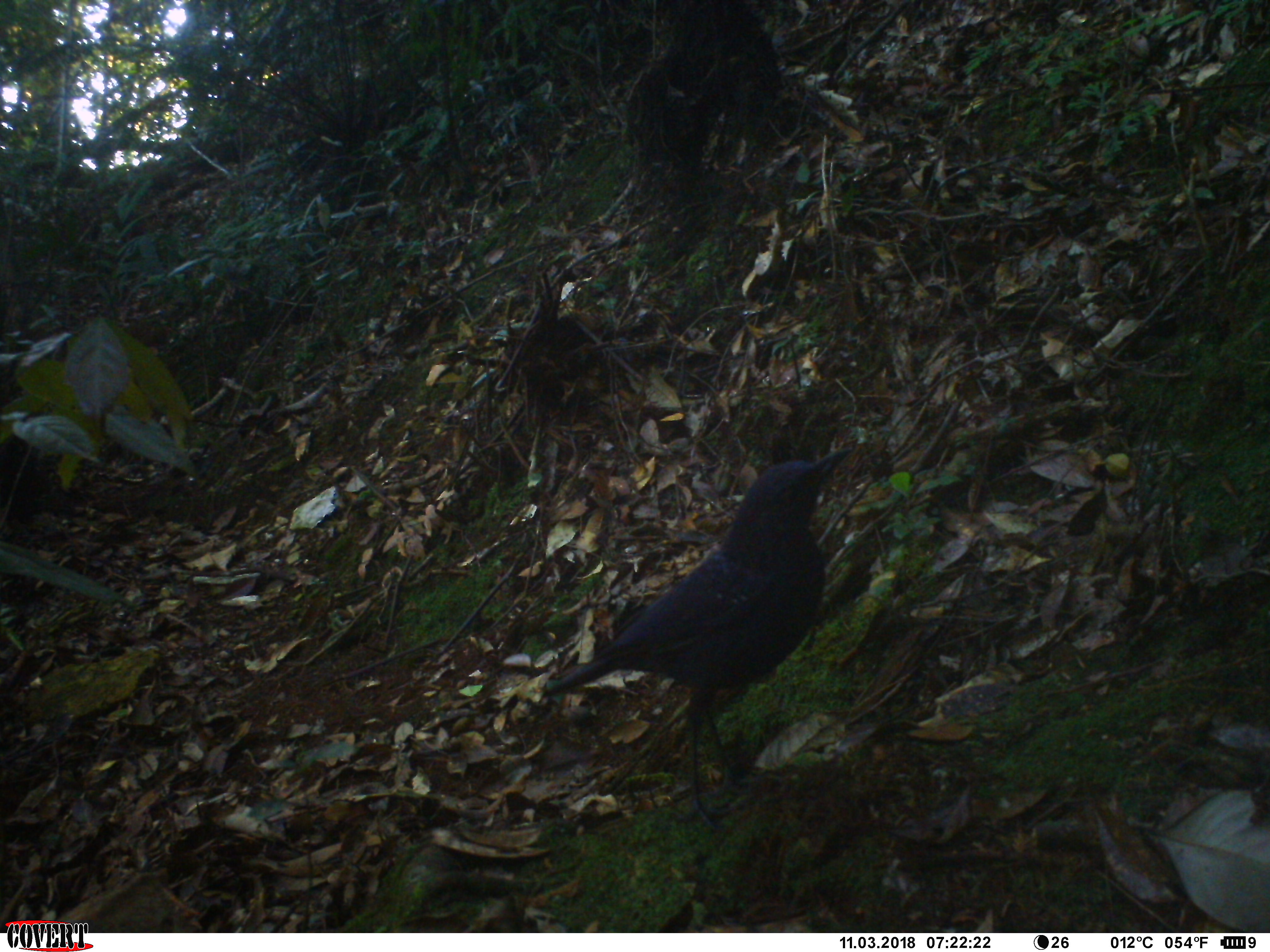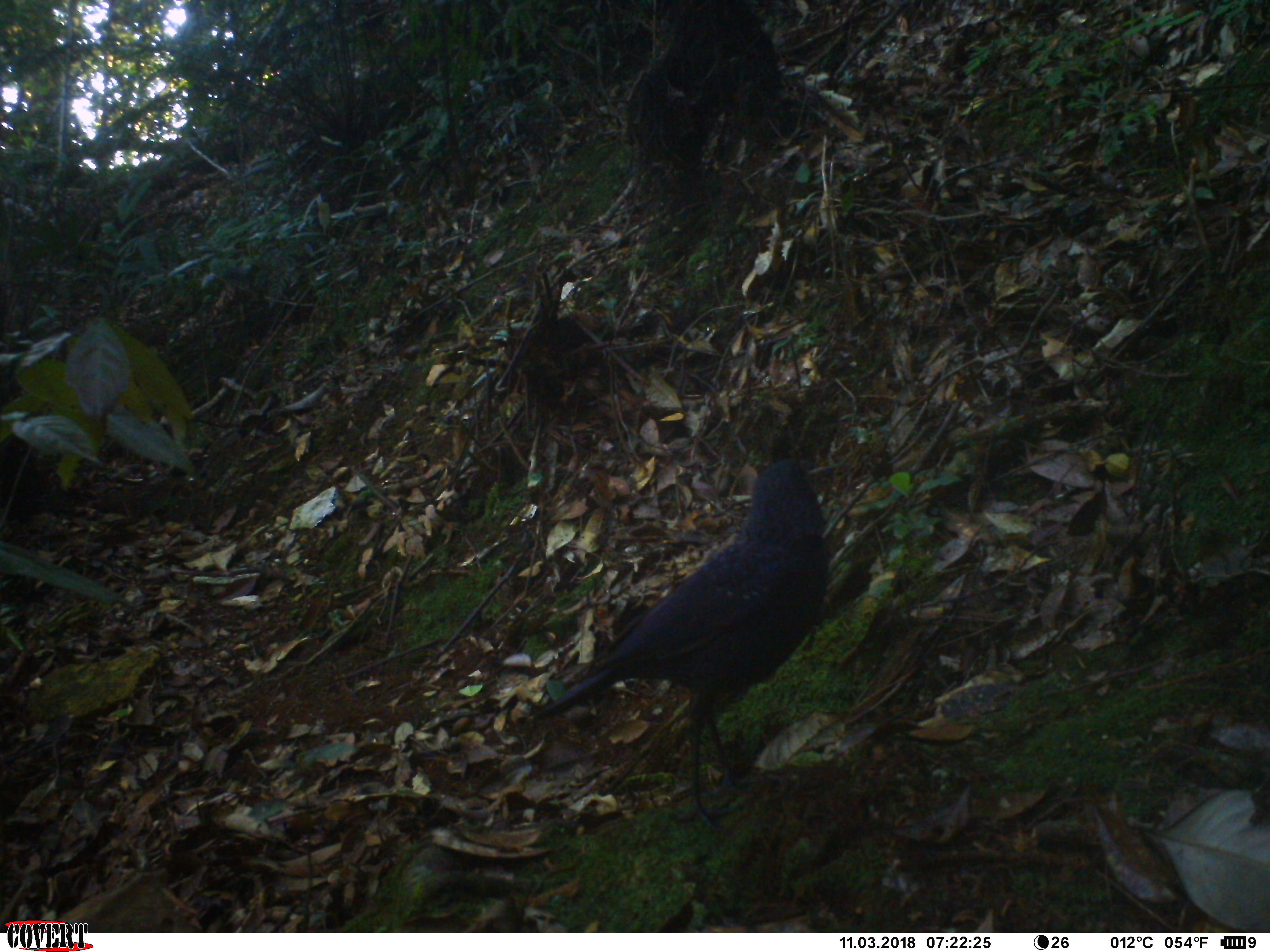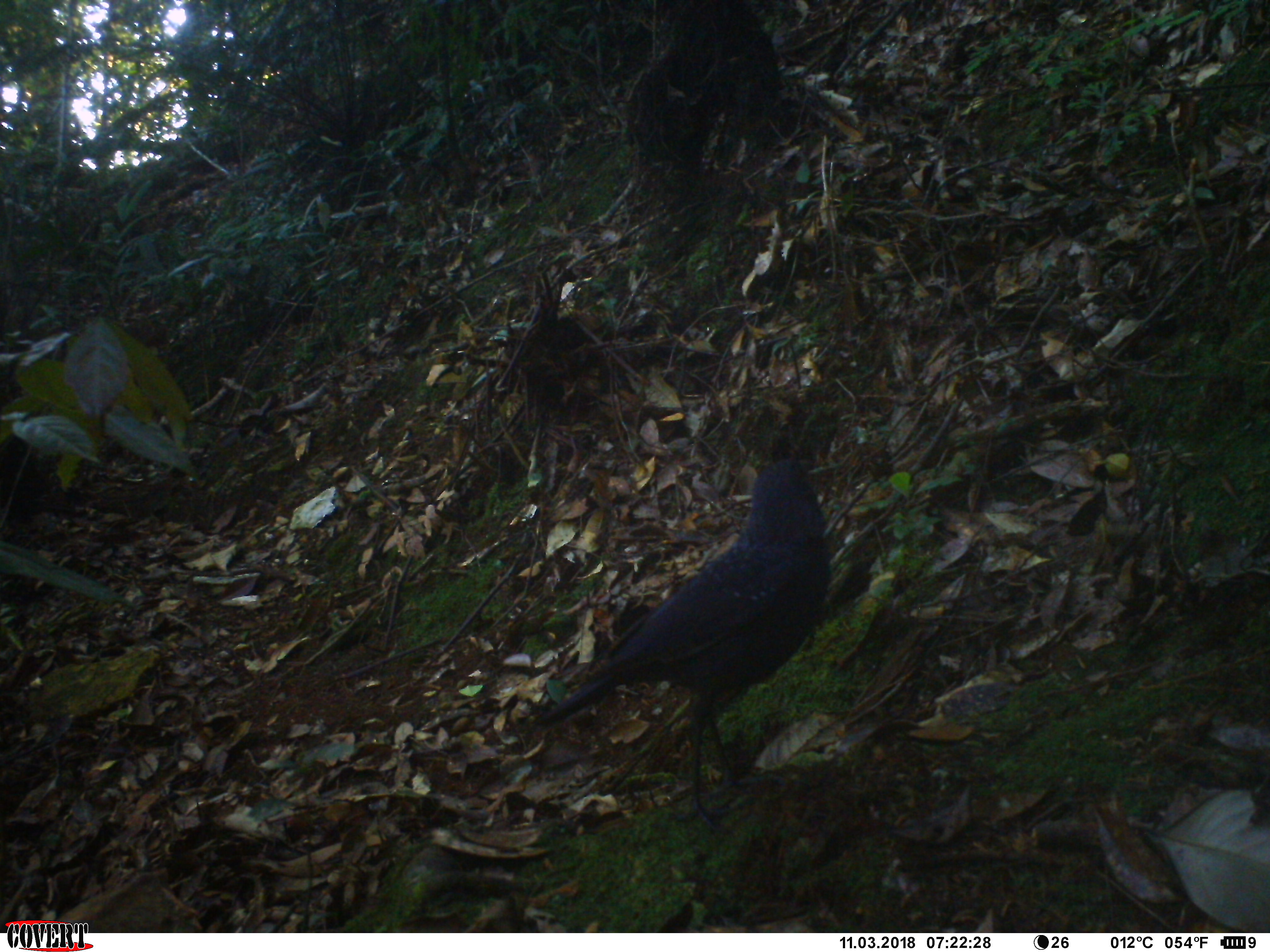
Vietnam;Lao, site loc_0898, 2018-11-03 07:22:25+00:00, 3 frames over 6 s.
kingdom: Animalia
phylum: Chordata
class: Aves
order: Passeriformes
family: Muscicapidae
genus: Myophonus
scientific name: Myophonus caeruleus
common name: blue whistling thrush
Blue whistling thrush (Myophonus caeruleus). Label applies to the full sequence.